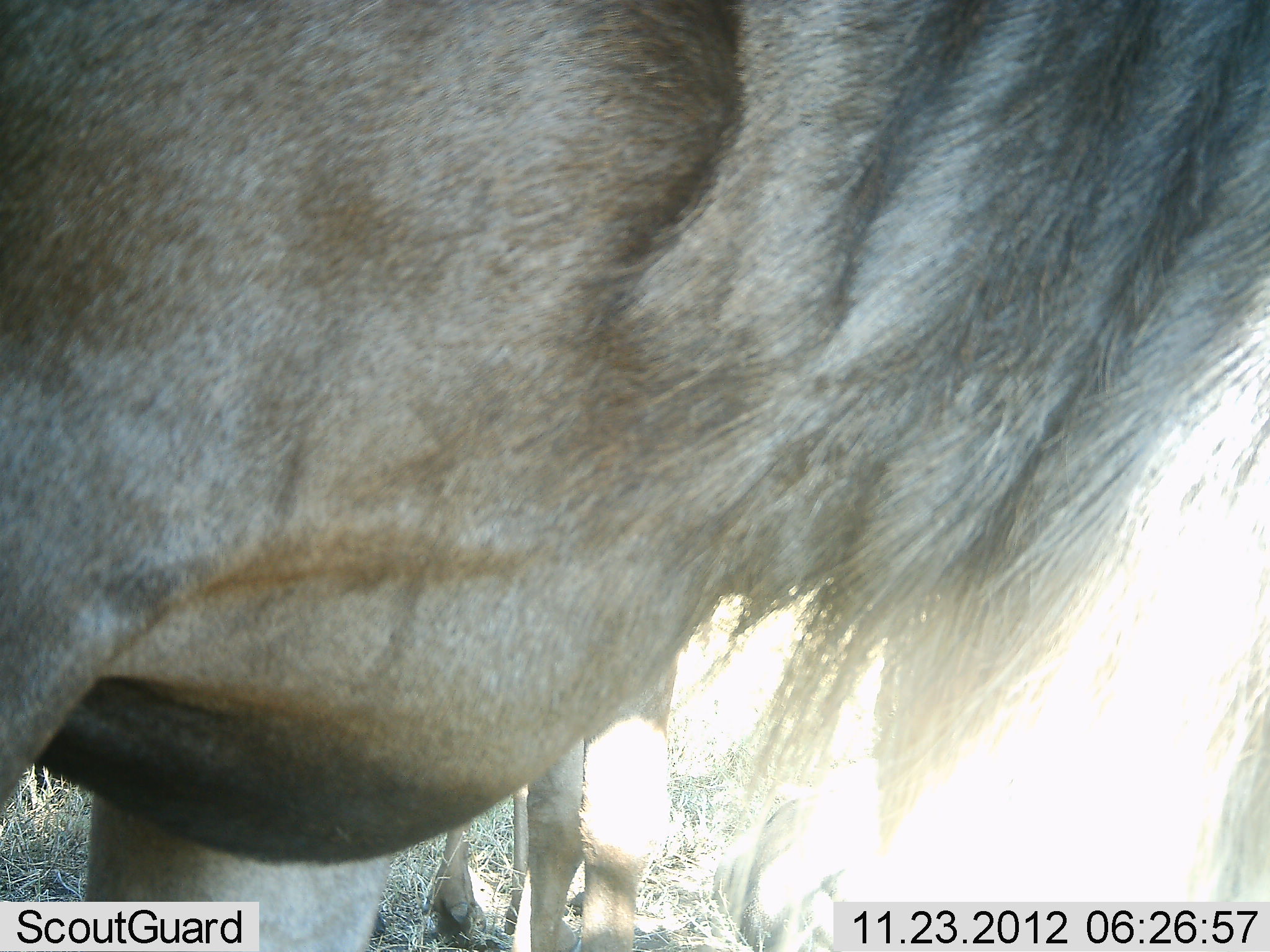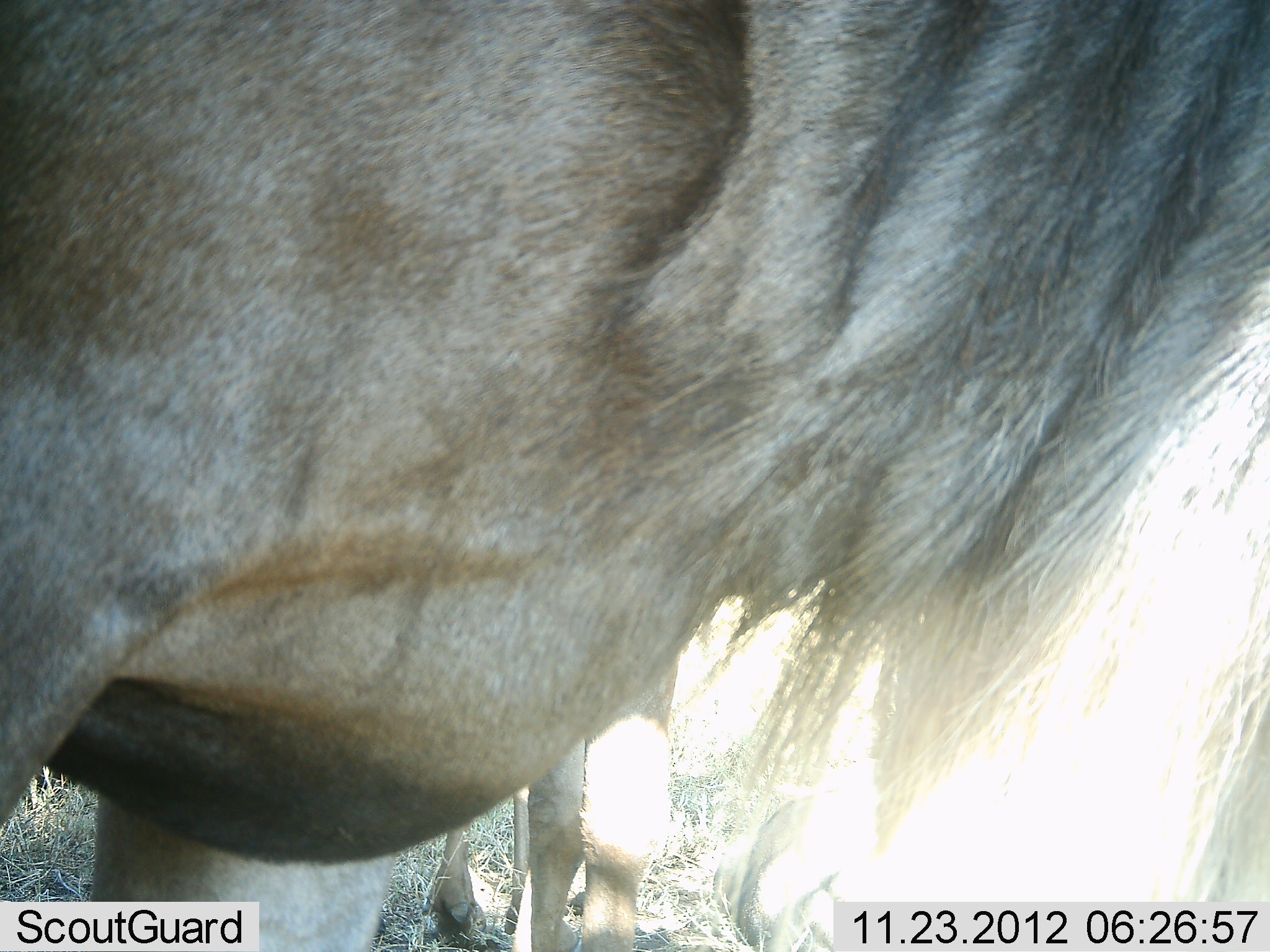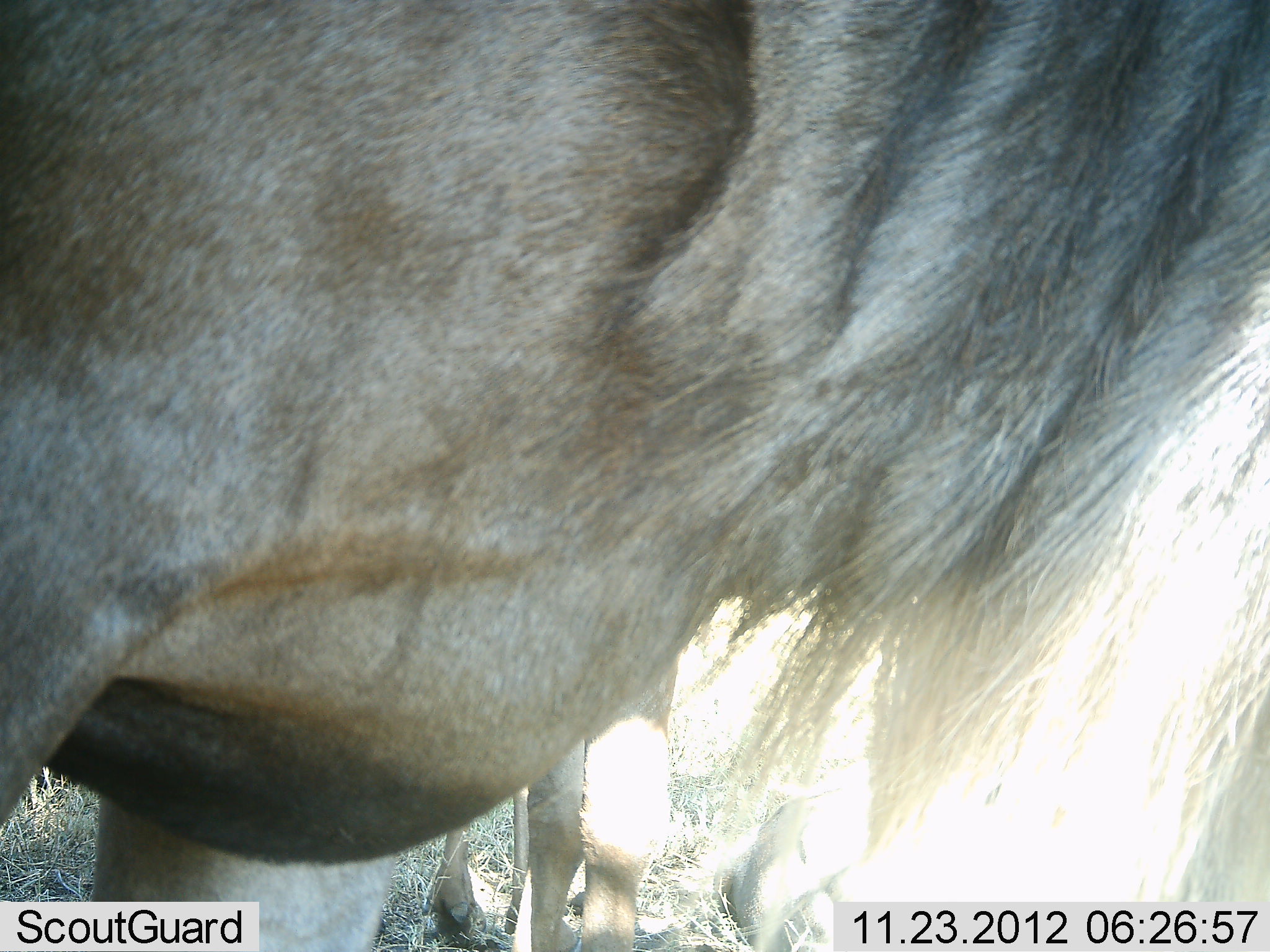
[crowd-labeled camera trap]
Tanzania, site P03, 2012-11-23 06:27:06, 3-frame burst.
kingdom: Animalia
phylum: Chordata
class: Mammalia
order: Artiodactyla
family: Bovidae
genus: Connochaetes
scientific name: Connochaetes taurinus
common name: blue wildebeest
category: wildebeest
Wildebeest (blue wildebeest) (Connochaetes taurinus), count 2. Behavior (volunteer vote fractions): standing 91%, resting 0%, moving 9%, interacting 0%. Young present (vote fraction): 0%. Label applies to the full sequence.